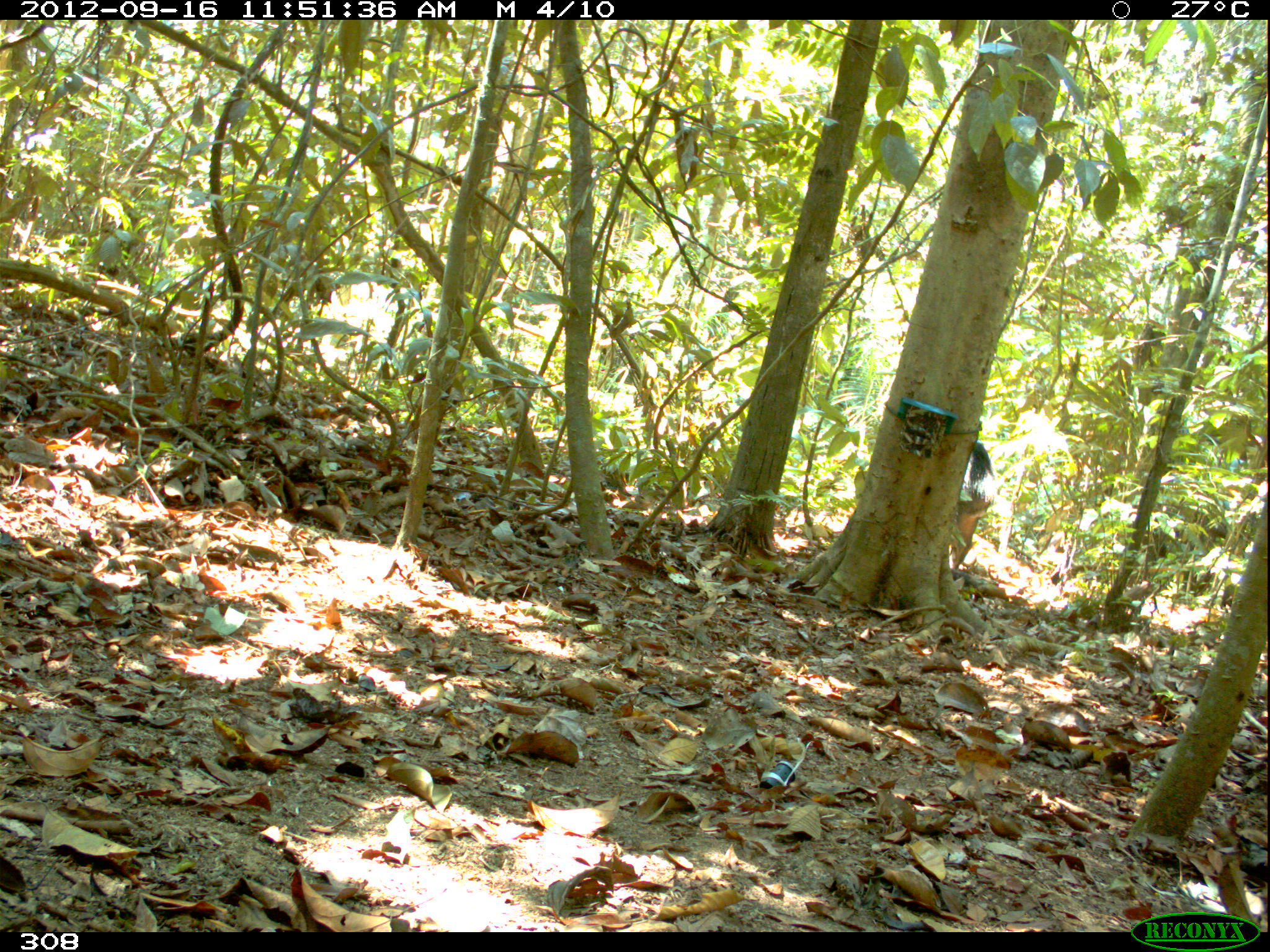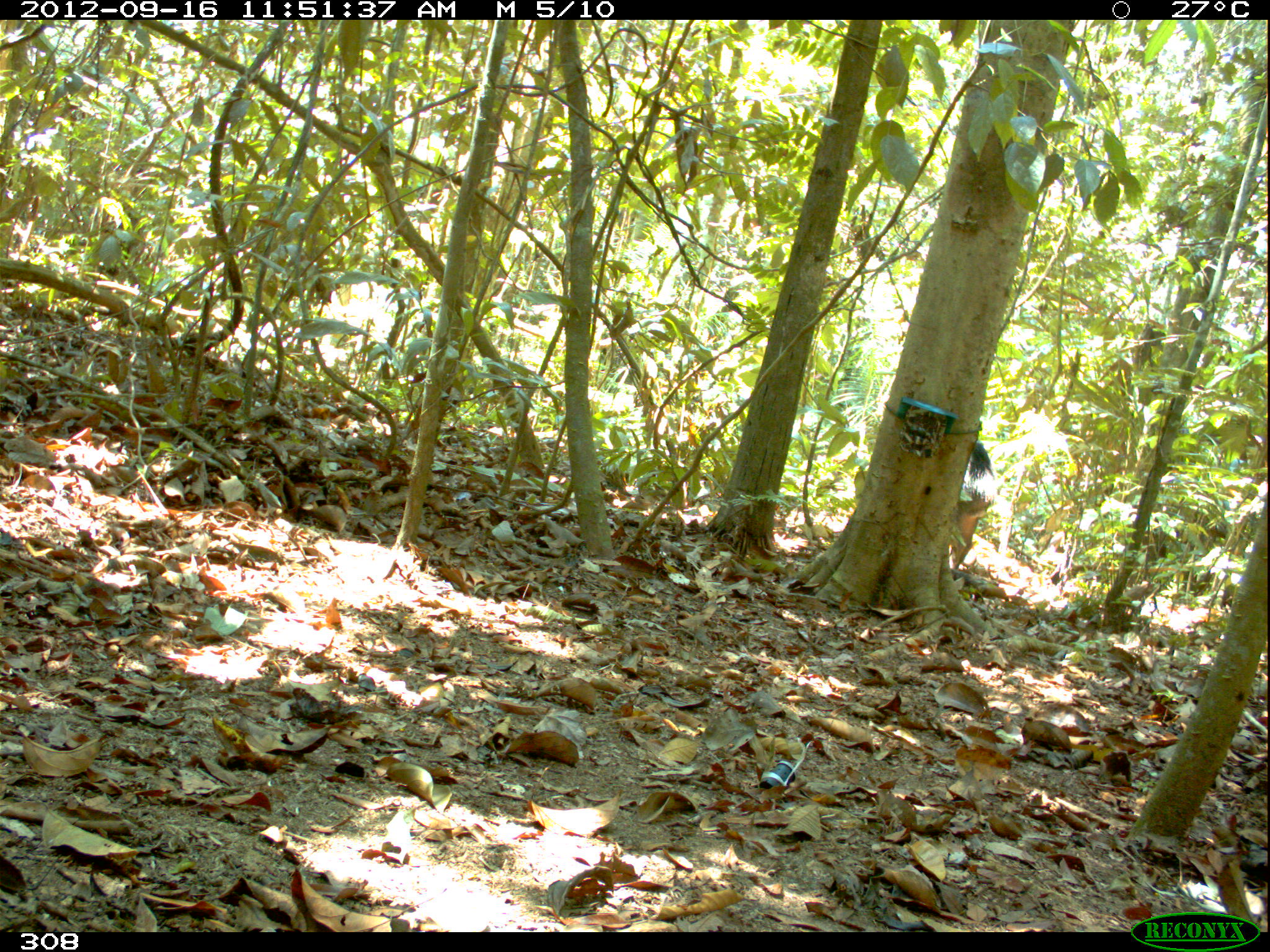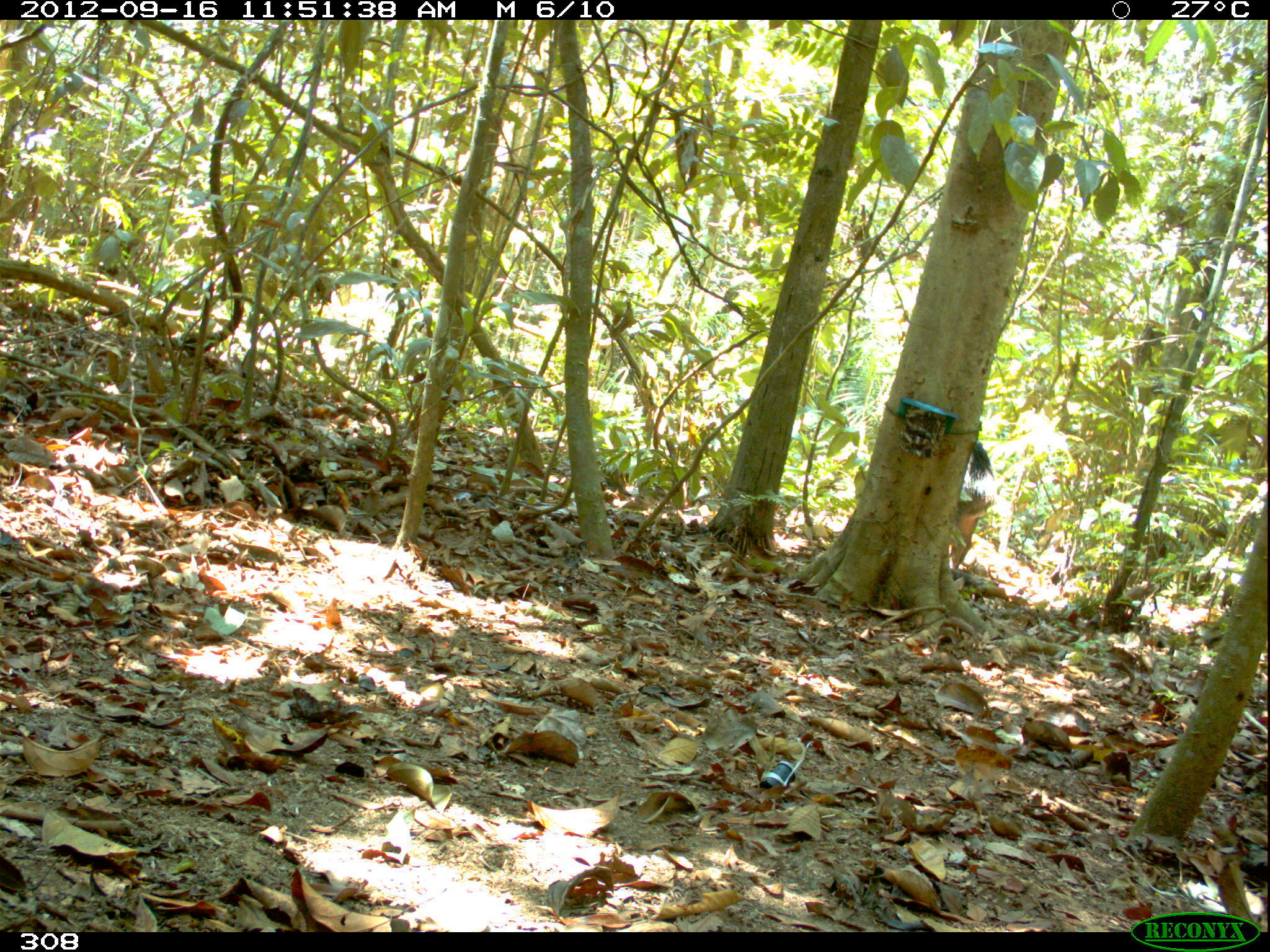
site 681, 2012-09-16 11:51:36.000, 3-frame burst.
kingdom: Animalia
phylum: Chordata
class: Mammalia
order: Artiodactyla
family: Tayassuidae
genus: Tayassu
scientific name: Tayassu pecari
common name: white-lipped peccary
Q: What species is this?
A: Tayassu pecari (white-lipped peccary).